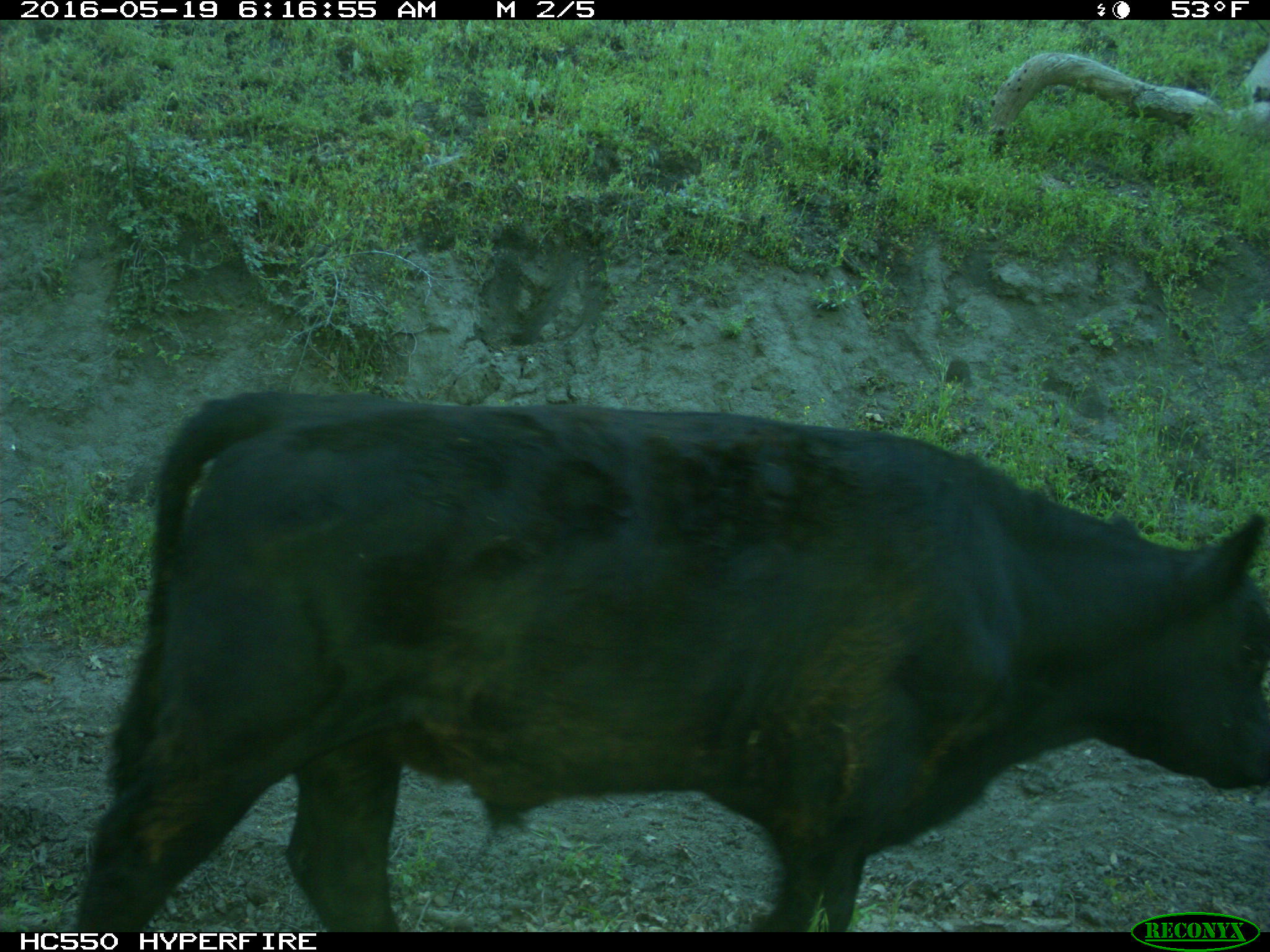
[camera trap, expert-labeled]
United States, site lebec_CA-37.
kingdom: Animalia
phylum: Chordata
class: Mammalia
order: Artiodactyla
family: Bovidae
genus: Bos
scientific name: Bos taurus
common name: domestic cow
Bos taurus (domestic cow).